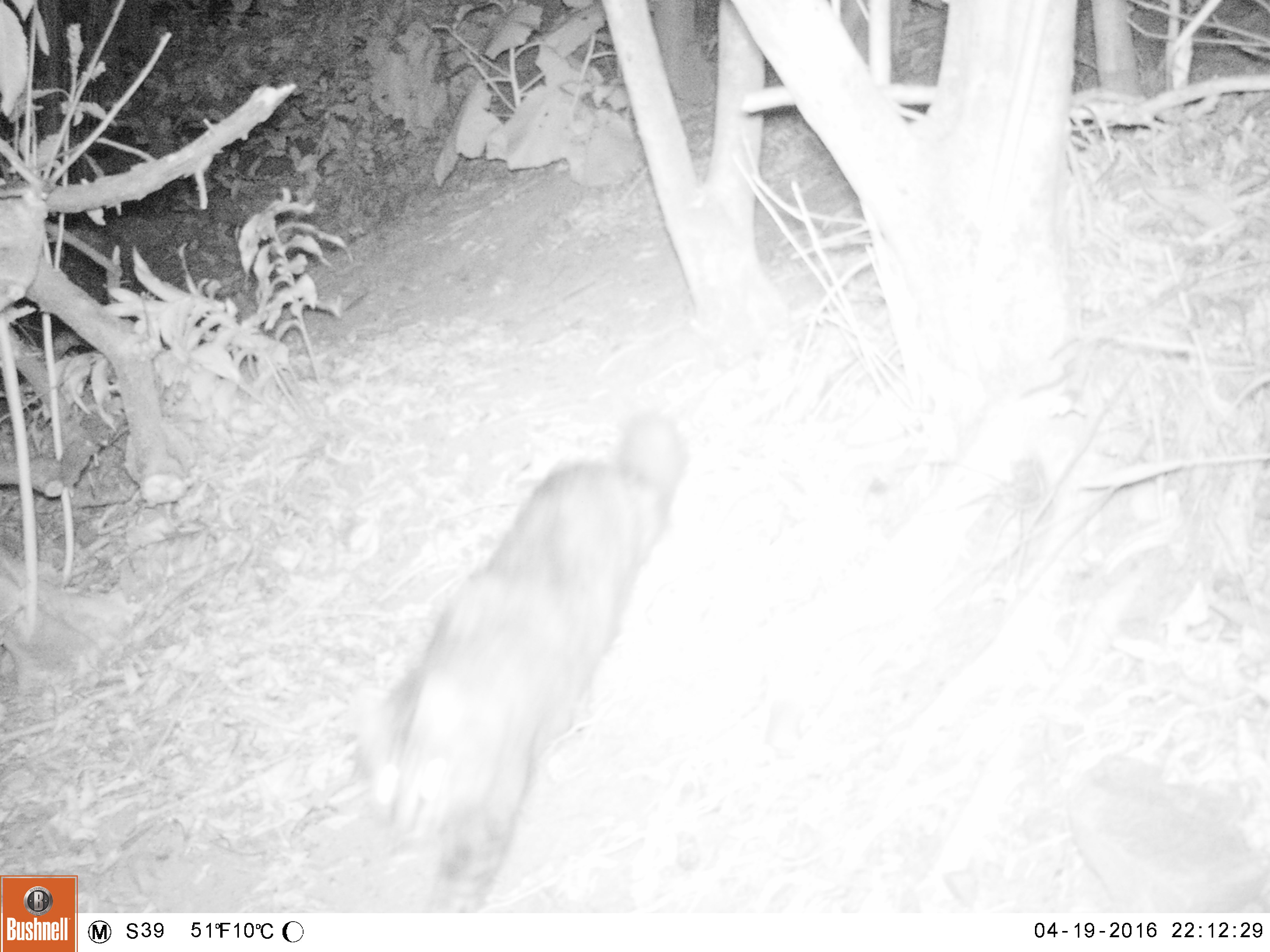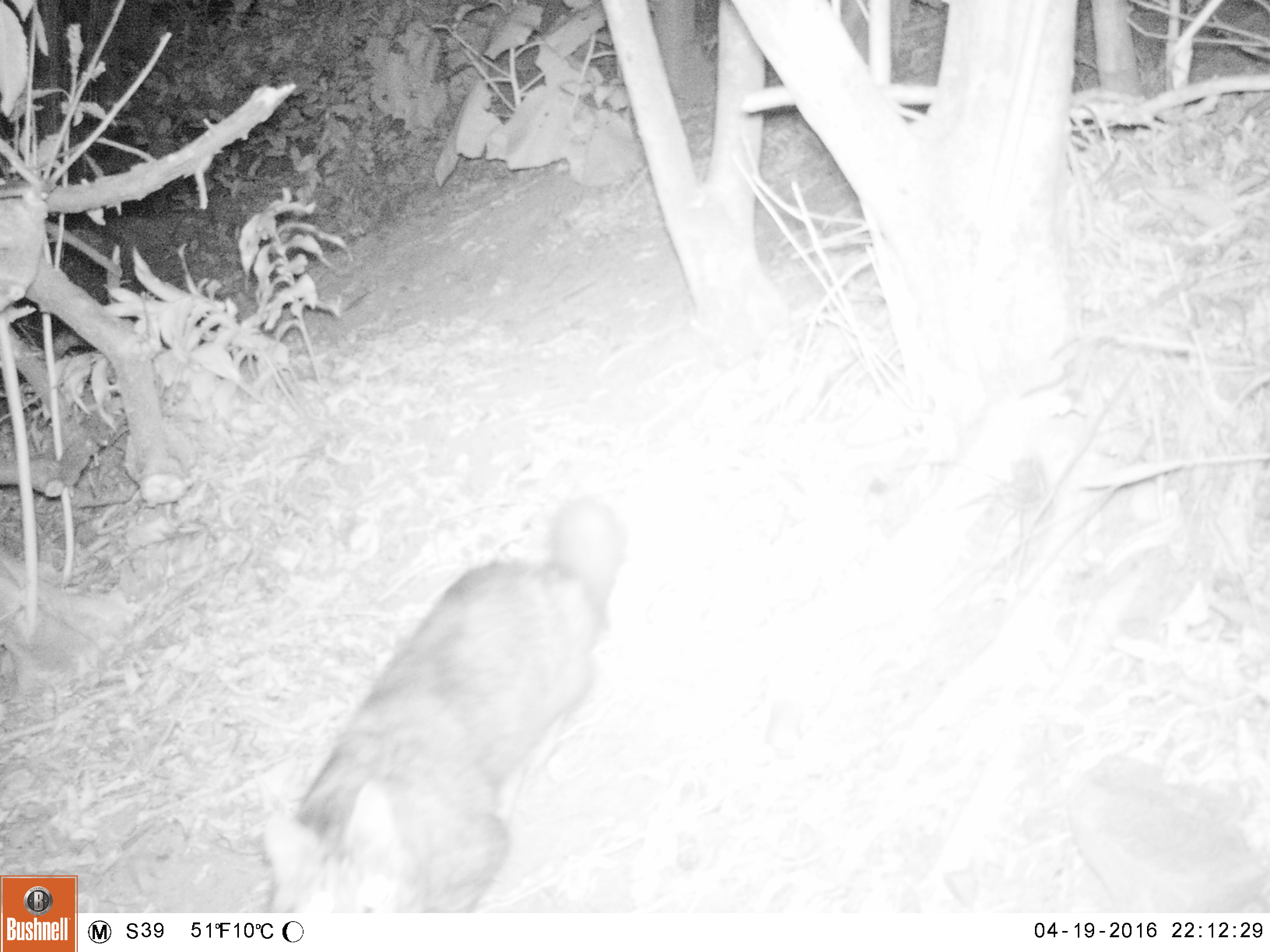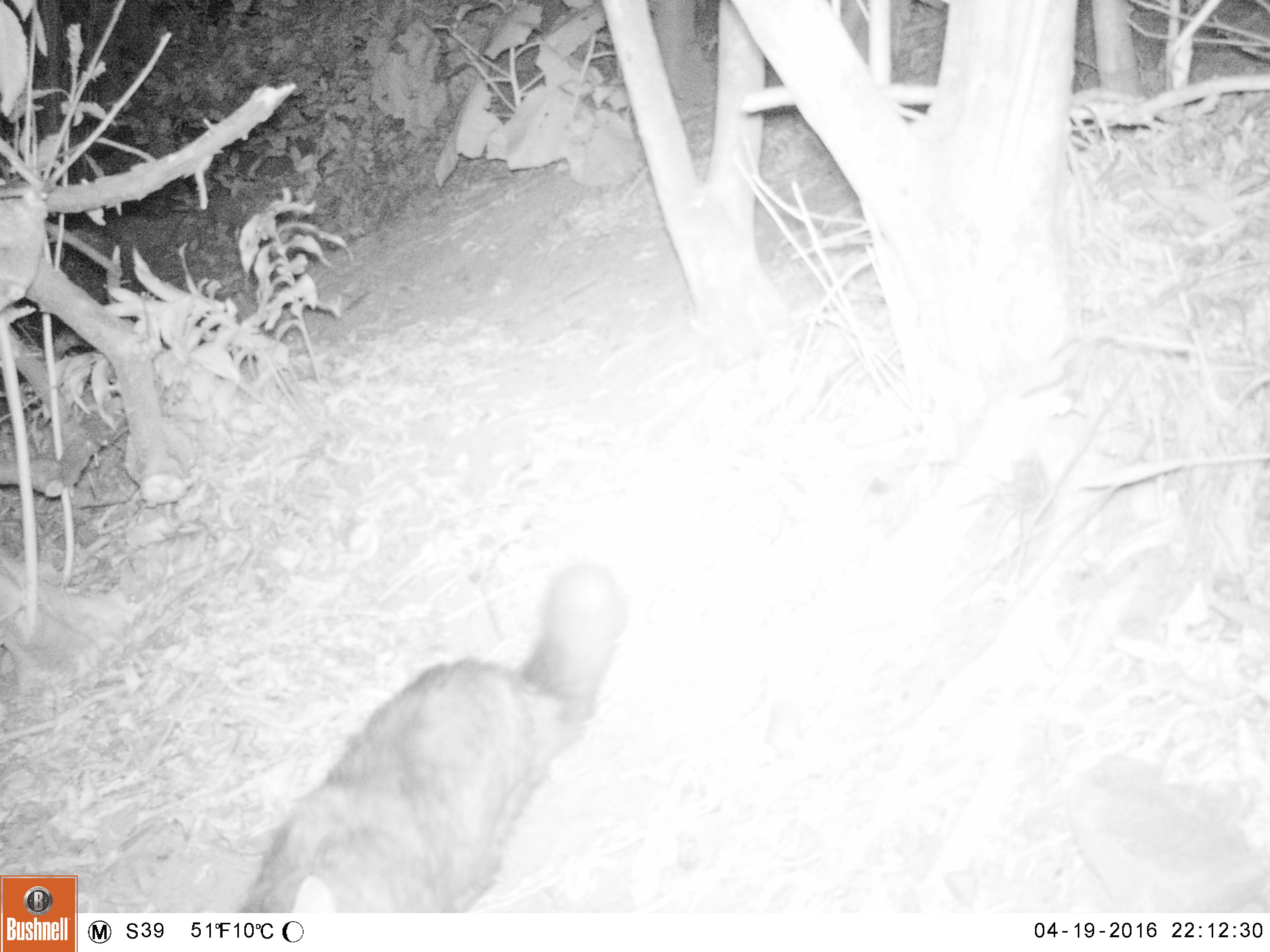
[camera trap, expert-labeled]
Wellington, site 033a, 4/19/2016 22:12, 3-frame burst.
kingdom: Animalia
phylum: Chordata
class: Mammalia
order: Carnivora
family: Felidae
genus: Felis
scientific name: Felis catus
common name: cat